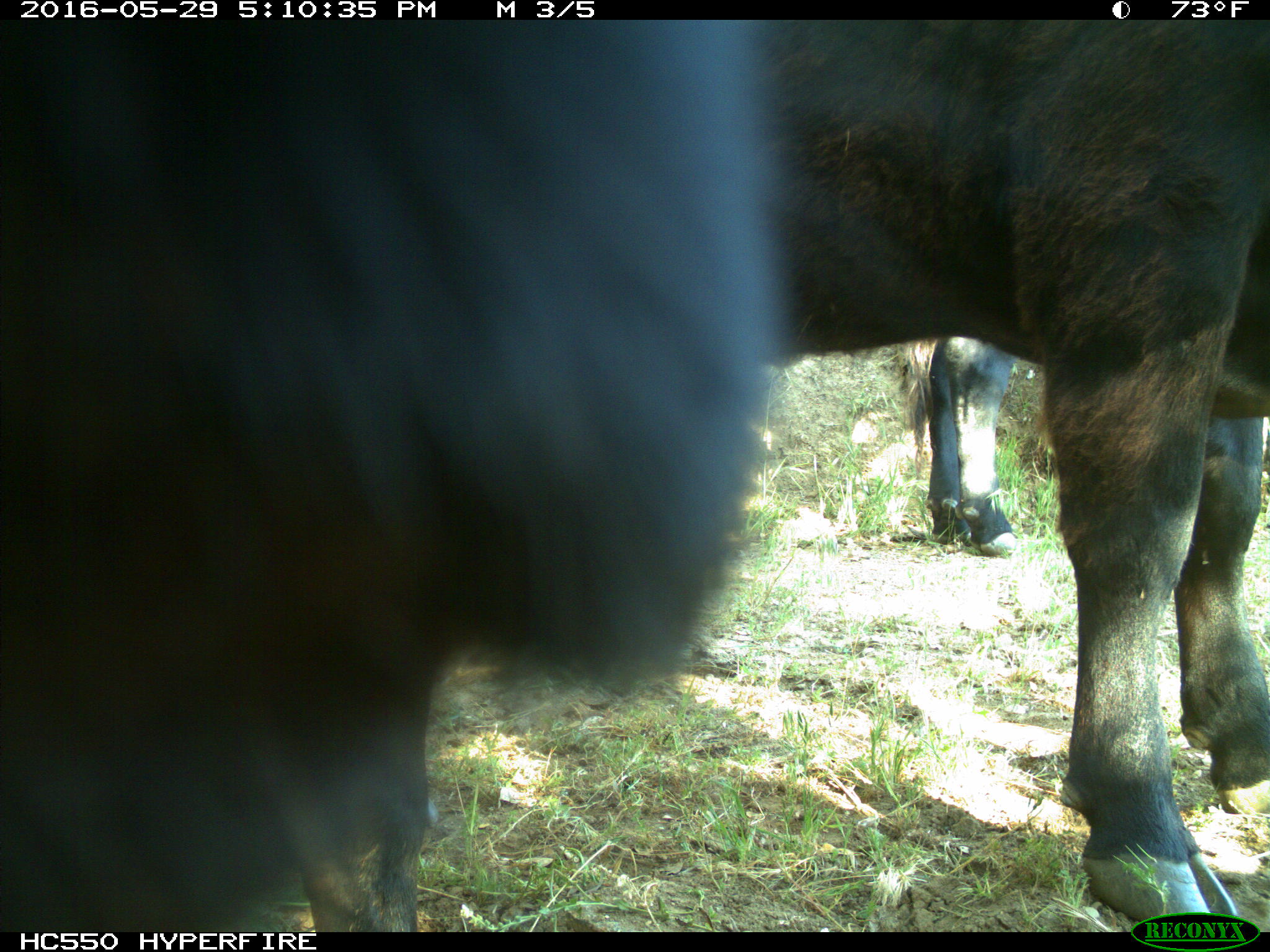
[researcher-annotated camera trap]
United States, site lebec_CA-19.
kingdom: Animalia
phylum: Chordata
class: Mammalia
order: Artiodactyla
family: Bovidae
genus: Bos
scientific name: Bos taurus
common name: domestic cow